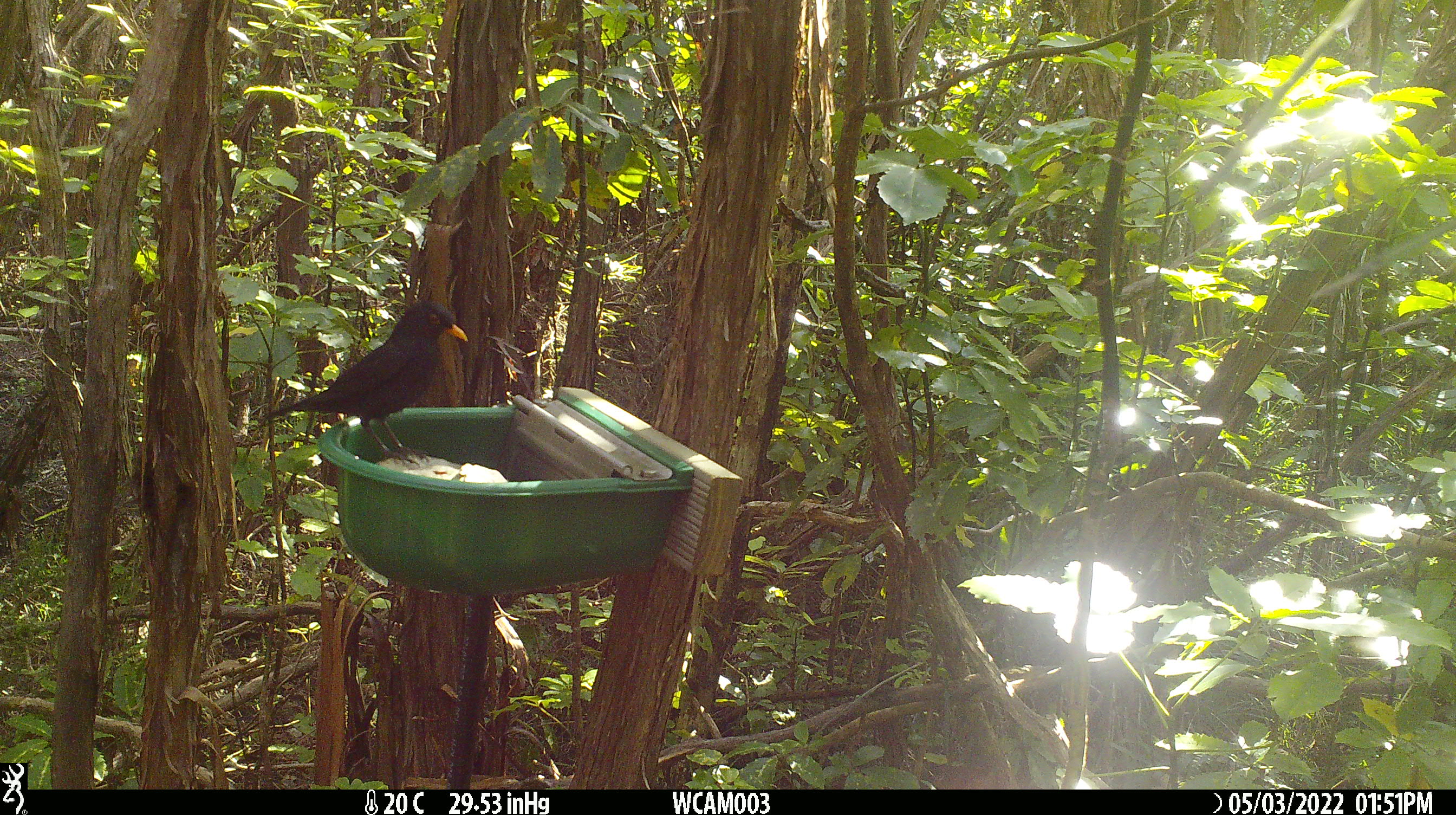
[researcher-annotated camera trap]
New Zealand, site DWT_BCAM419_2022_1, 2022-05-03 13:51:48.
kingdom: Animalia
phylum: Chordata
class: Aves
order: Passeriformes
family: Turdidae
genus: Turdus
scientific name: Turdus merula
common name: eurasian blackbird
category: blackbird